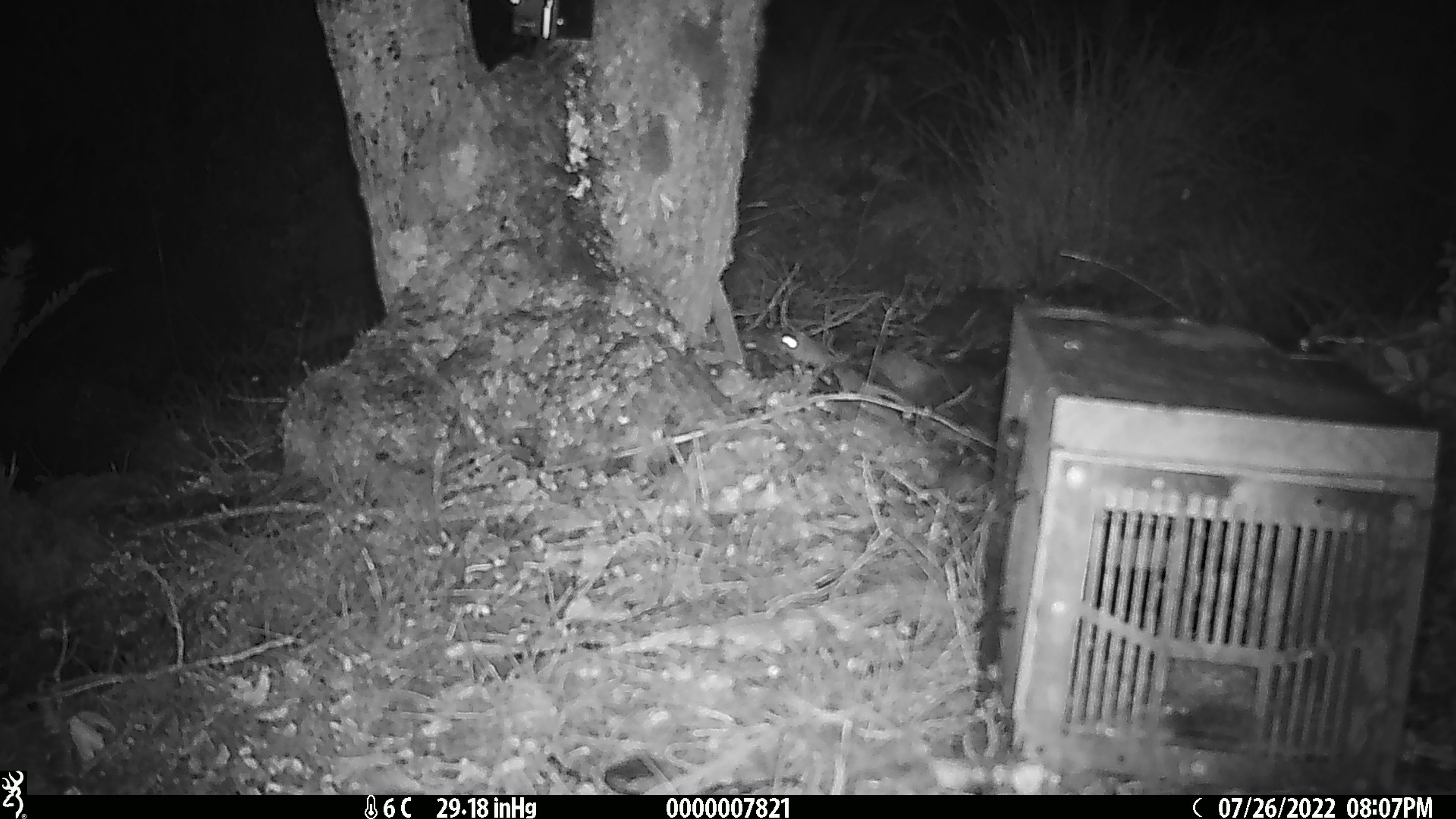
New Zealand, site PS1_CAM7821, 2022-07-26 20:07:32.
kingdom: Animalia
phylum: Chordata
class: Mammalia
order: Rodentia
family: Muridae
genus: Mus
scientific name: Mus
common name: mouse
Mouse (Mus).